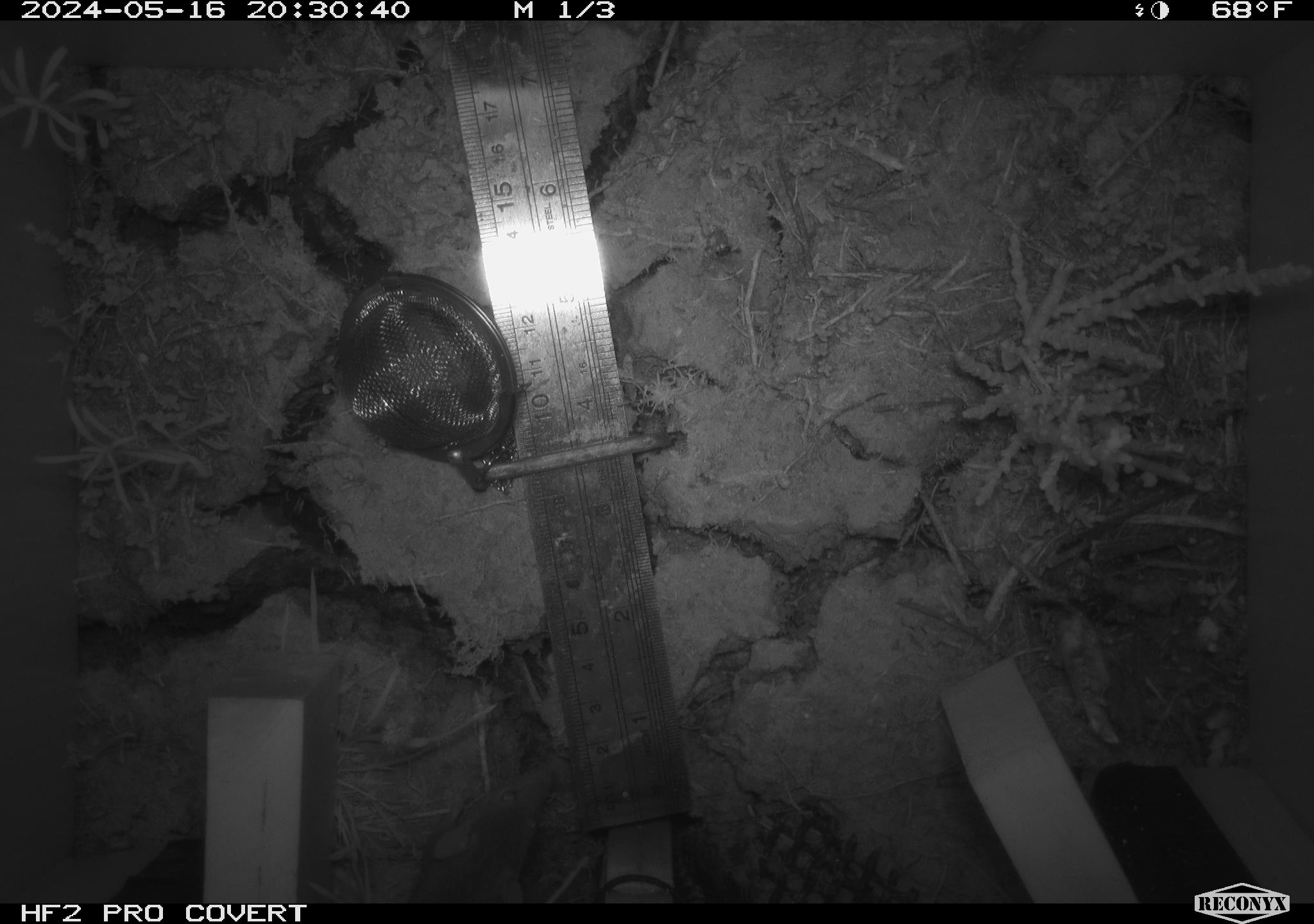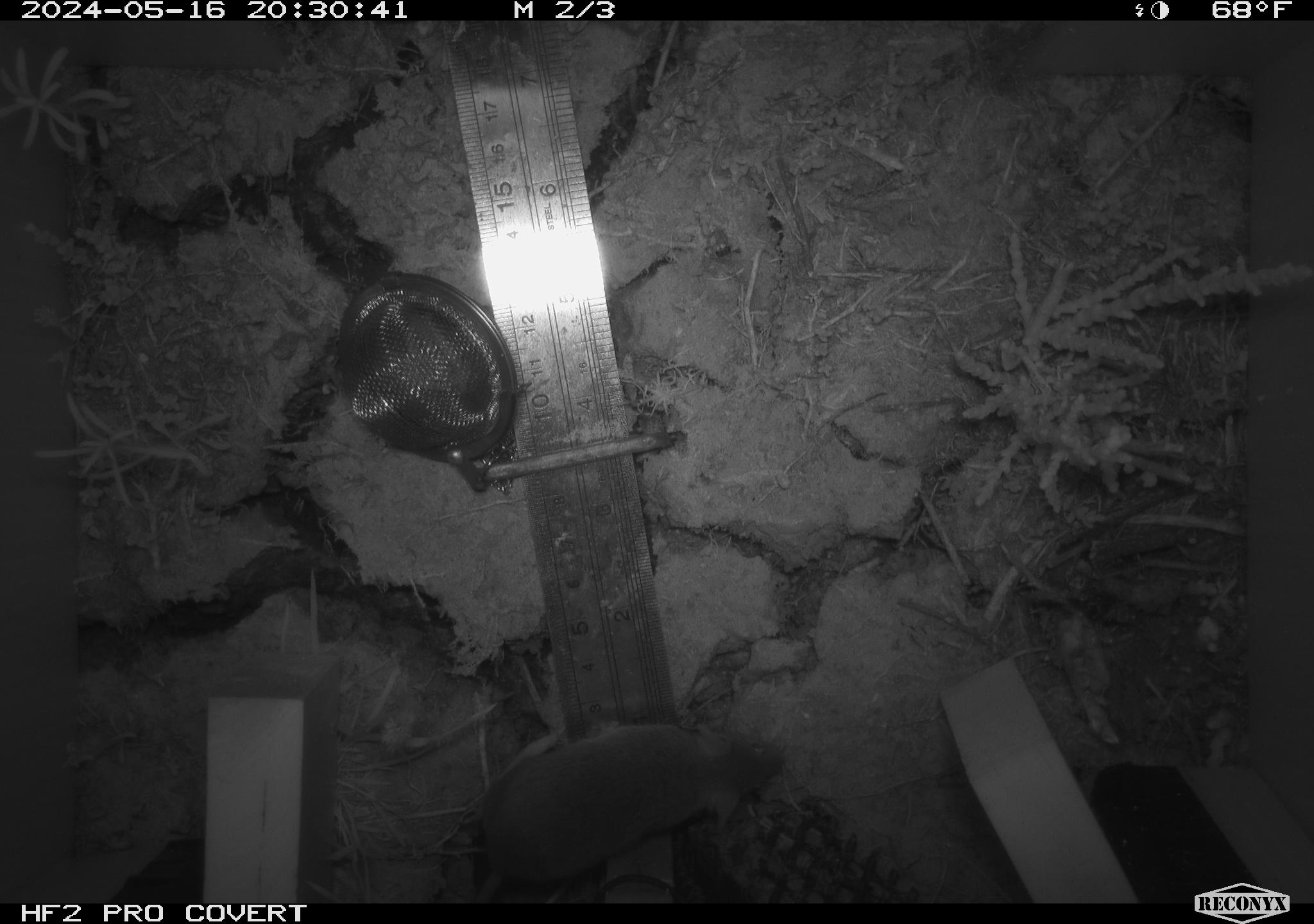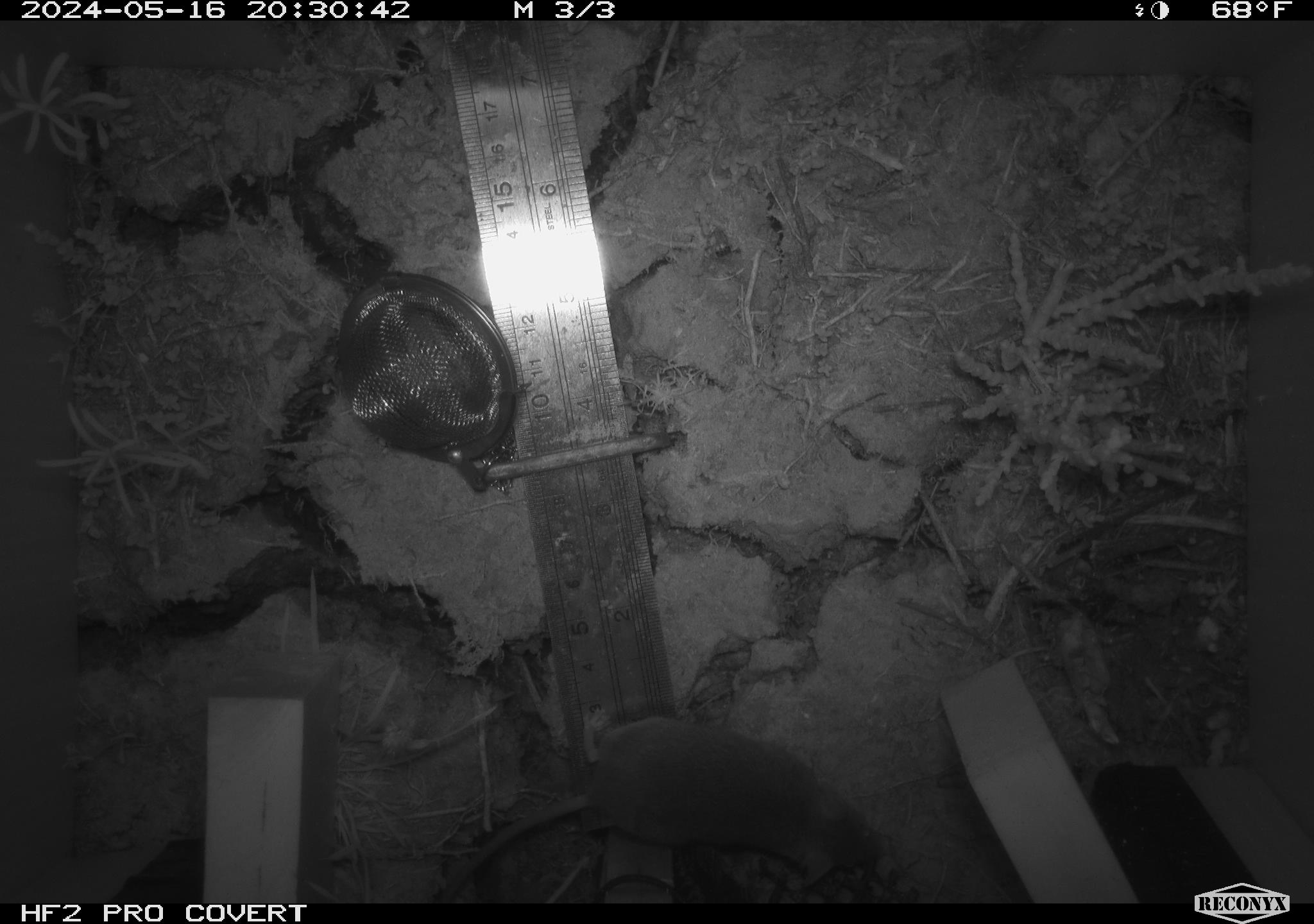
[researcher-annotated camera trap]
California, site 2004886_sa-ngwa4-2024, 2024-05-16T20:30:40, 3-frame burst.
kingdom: Animalia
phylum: Chordata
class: Mammalia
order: Rodentia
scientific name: Rodentia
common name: mouse species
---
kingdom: Animalia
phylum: Chordata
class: Mammalia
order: Rodentia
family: Cricetidae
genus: Microtus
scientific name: Microtus californicus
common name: california vole